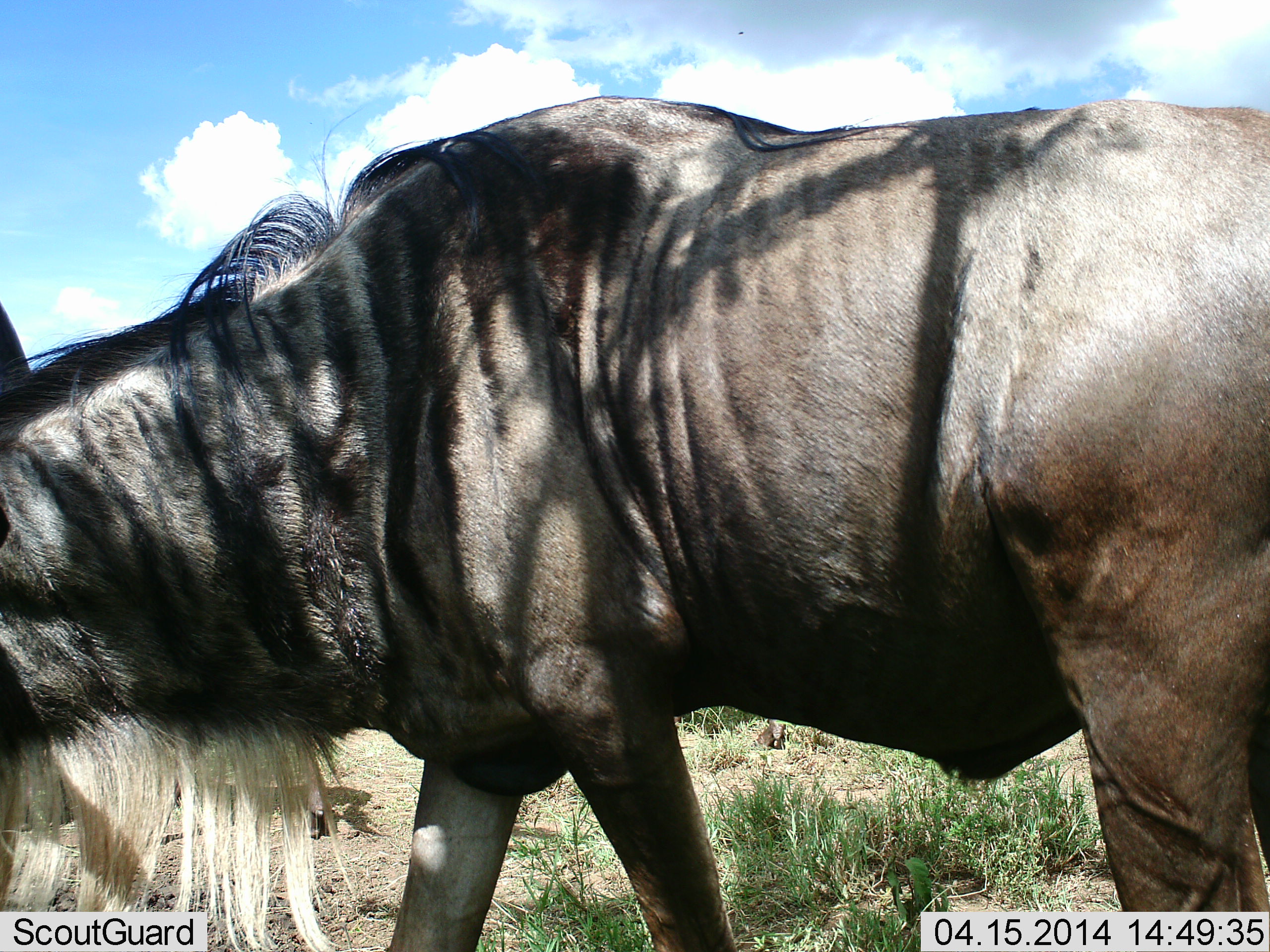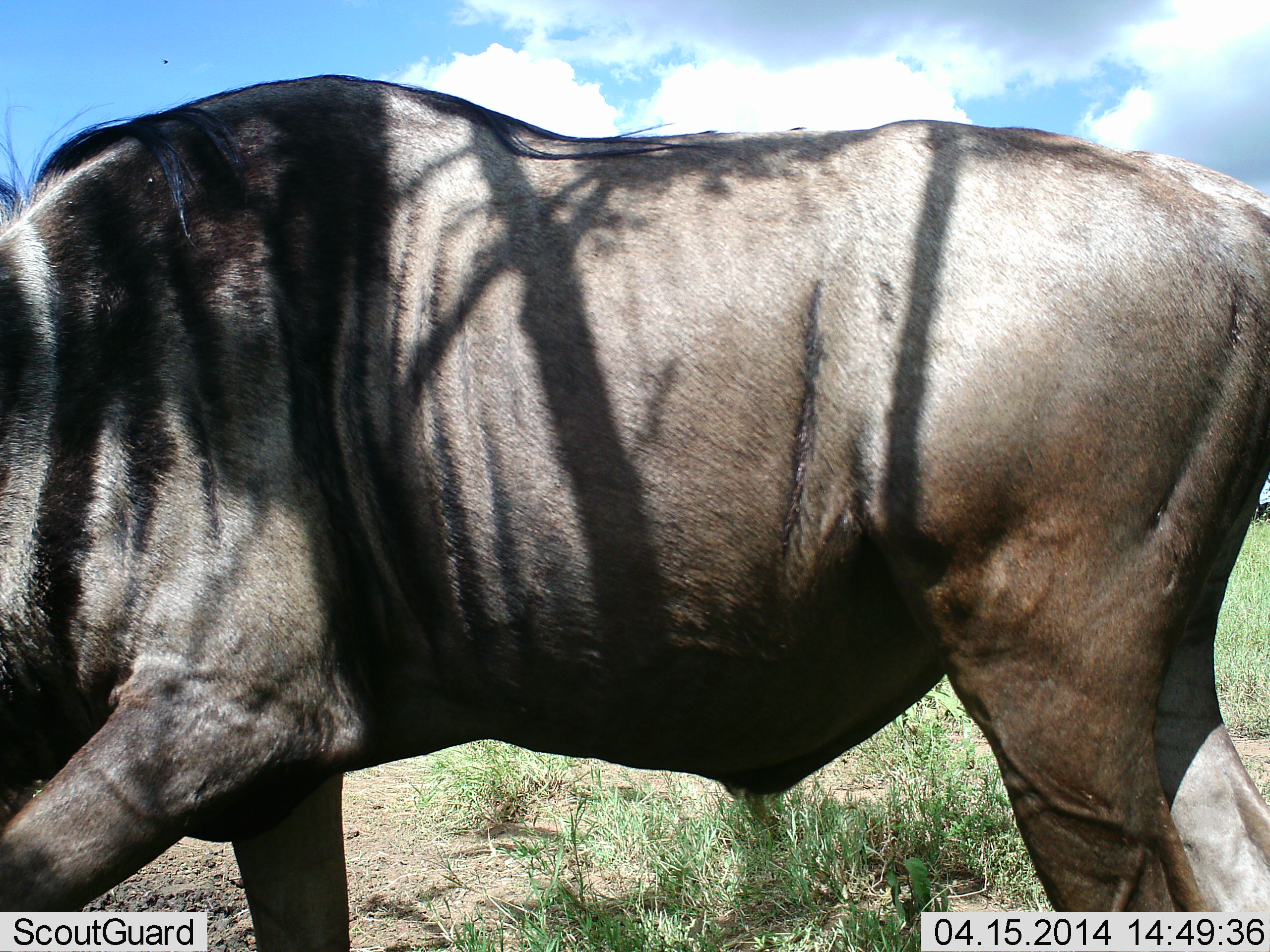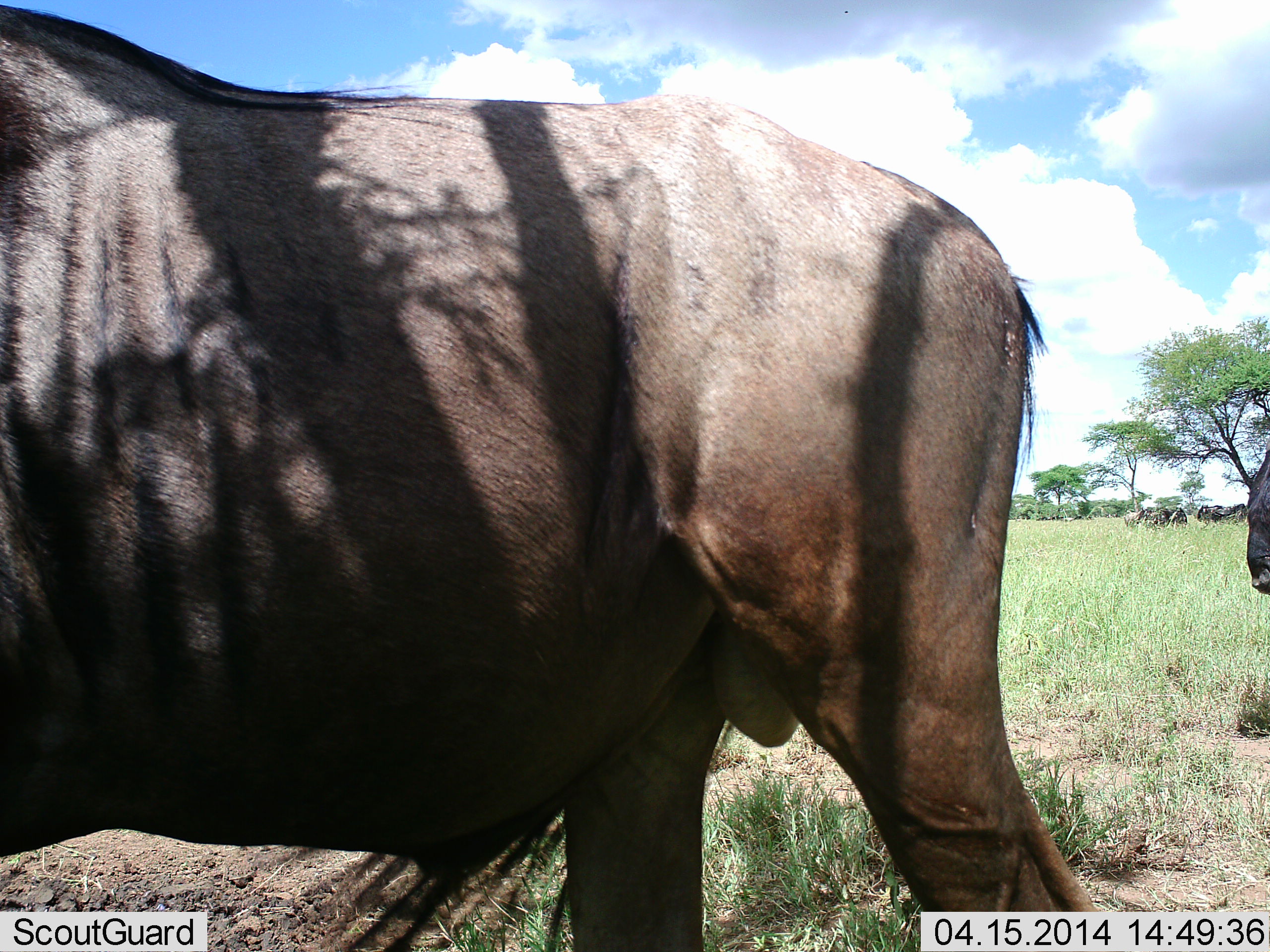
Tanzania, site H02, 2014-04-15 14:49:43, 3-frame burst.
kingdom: Animalia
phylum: Chordata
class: Mammalia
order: Artiodactyla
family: Bovidae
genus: Connochaetes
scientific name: Connochaetes taurinus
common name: blue wildebeest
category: wildebeest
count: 4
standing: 20%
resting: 0%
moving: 100%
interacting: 0%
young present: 0%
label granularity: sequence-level